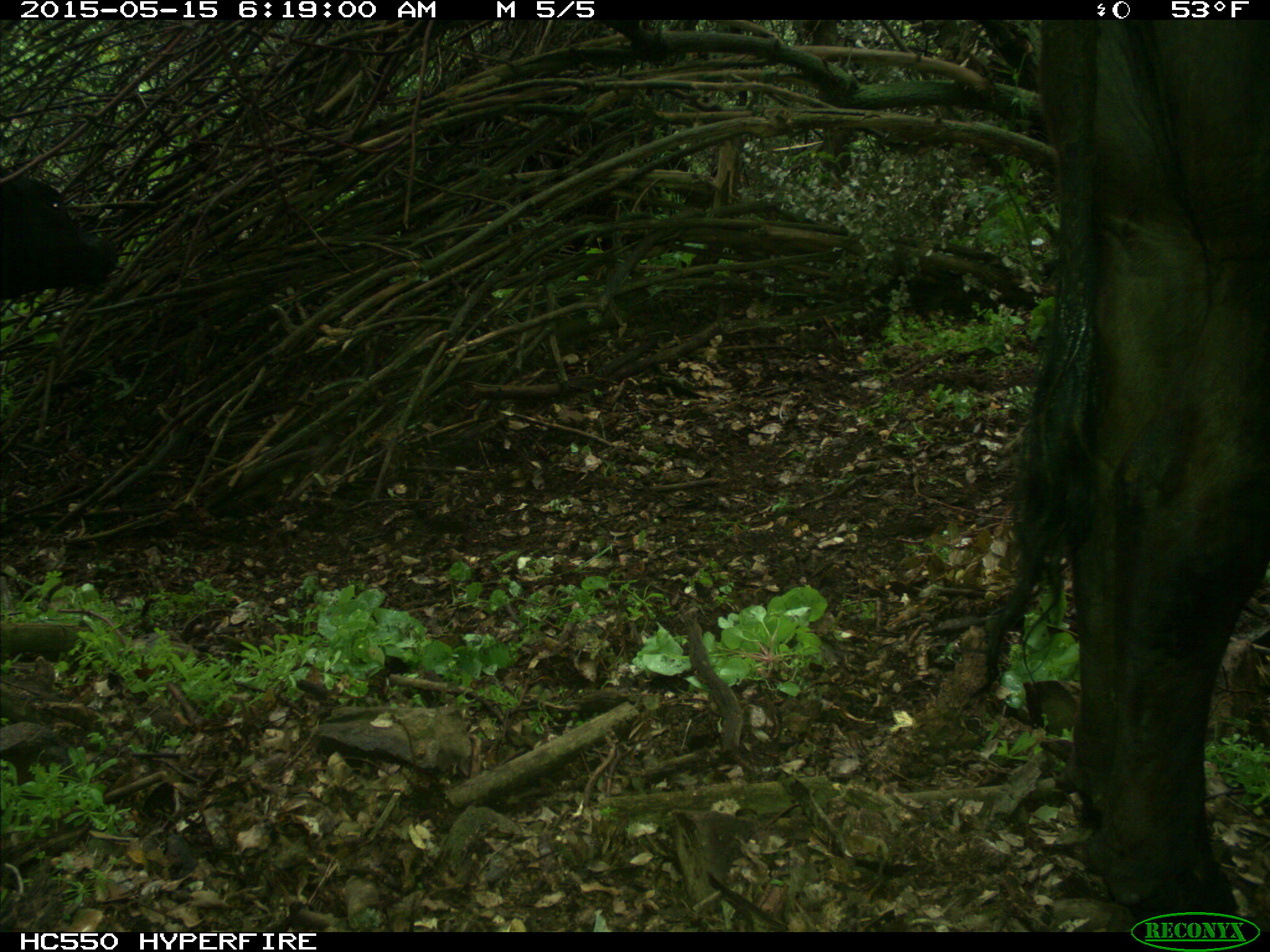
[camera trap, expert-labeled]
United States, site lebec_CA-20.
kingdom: Animalia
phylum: Chordata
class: Mammalia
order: Artiodactyla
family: Bovidae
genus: Bos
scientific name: Bos taurus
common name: domestic cow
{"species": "Bos taurus (domestic cow)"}